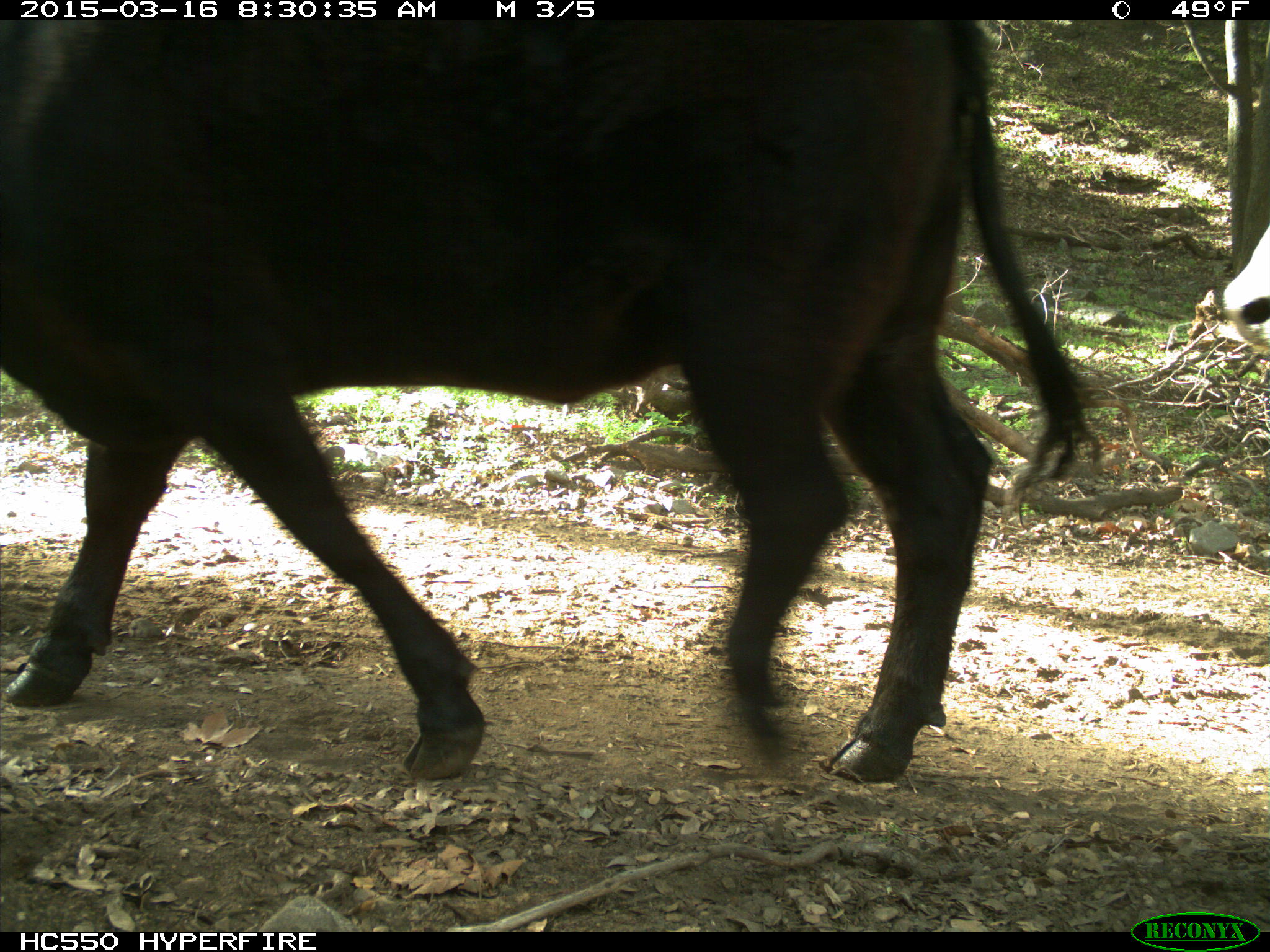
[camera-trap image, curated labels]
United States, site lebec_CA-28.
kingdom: Animalia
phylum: Chordata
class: Mammalia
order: Artiodactyla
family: Bovidae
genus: Bos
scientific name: Bos taurus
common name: domestic cow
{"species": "Bos taurus (domestic cow)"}